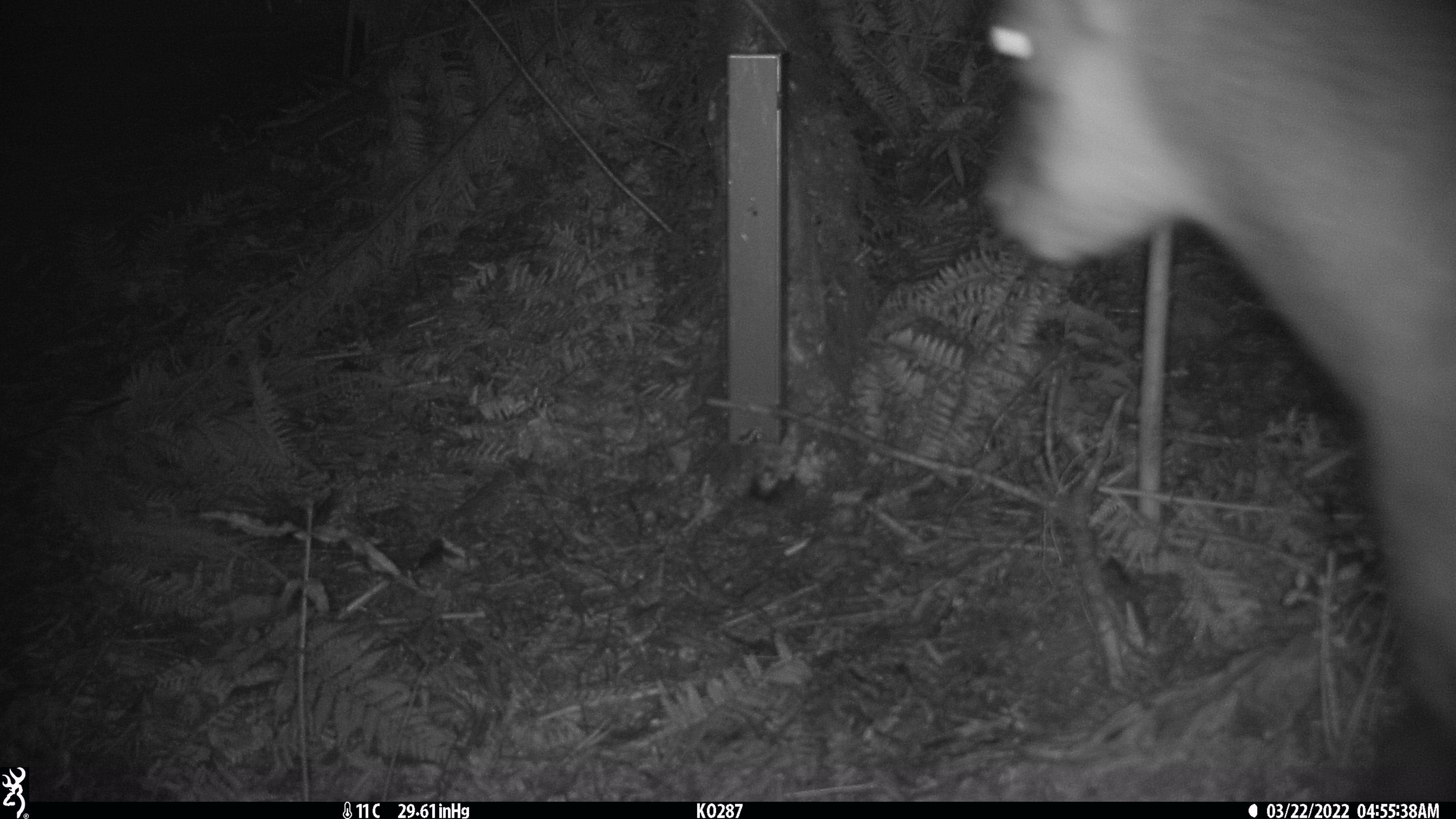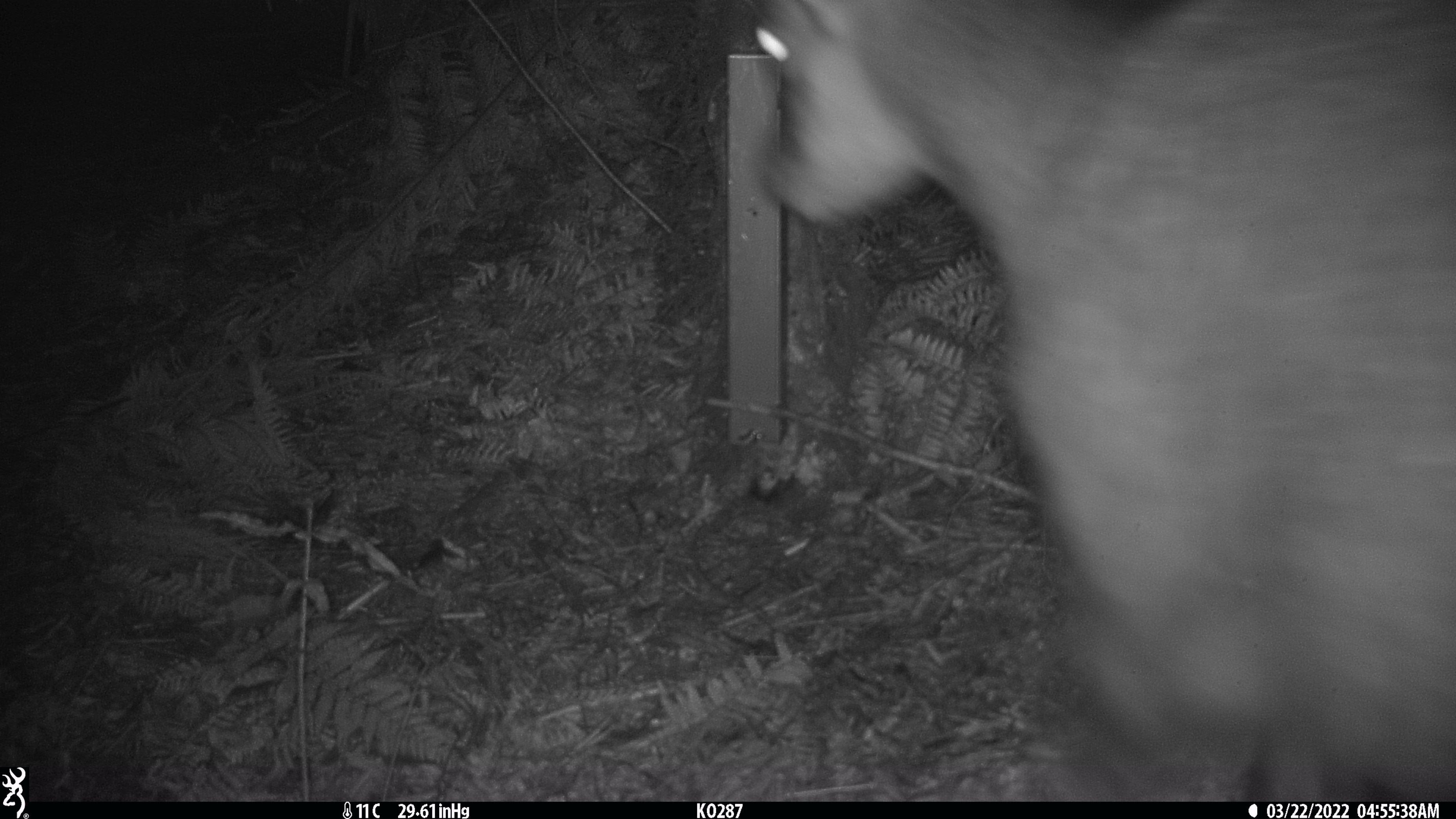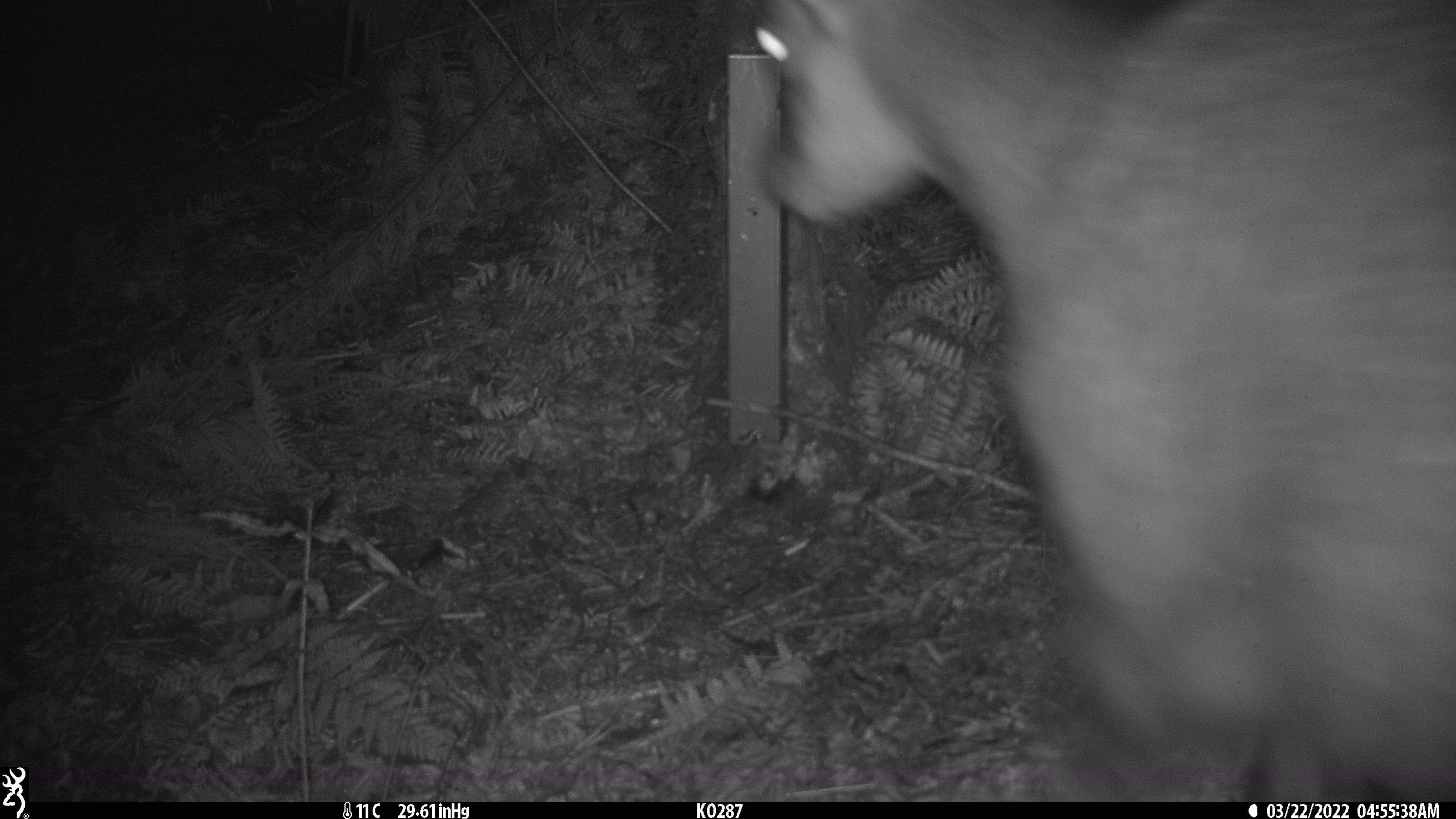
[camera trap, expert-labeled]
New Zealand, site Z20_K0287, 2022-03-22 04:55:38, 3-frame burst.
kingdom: Animalia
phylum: Chordata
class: Mammalia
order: Artiodactyla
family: Bovidae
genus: Rupicapra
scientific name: Rupicapra rupicapra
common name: alpine chamois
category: chamois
Chamois (alpine chamois) (Rupicapra rupicapra).